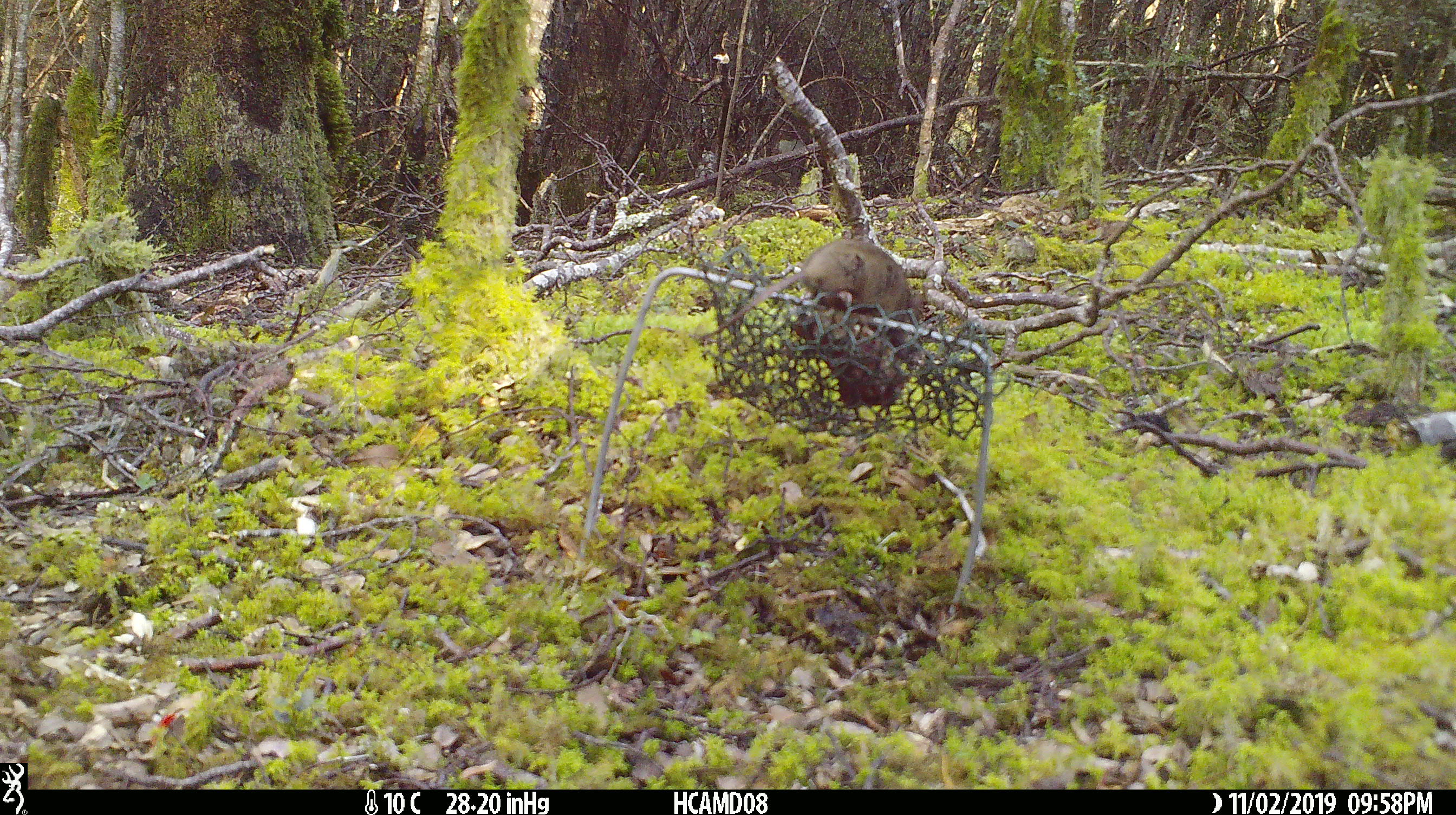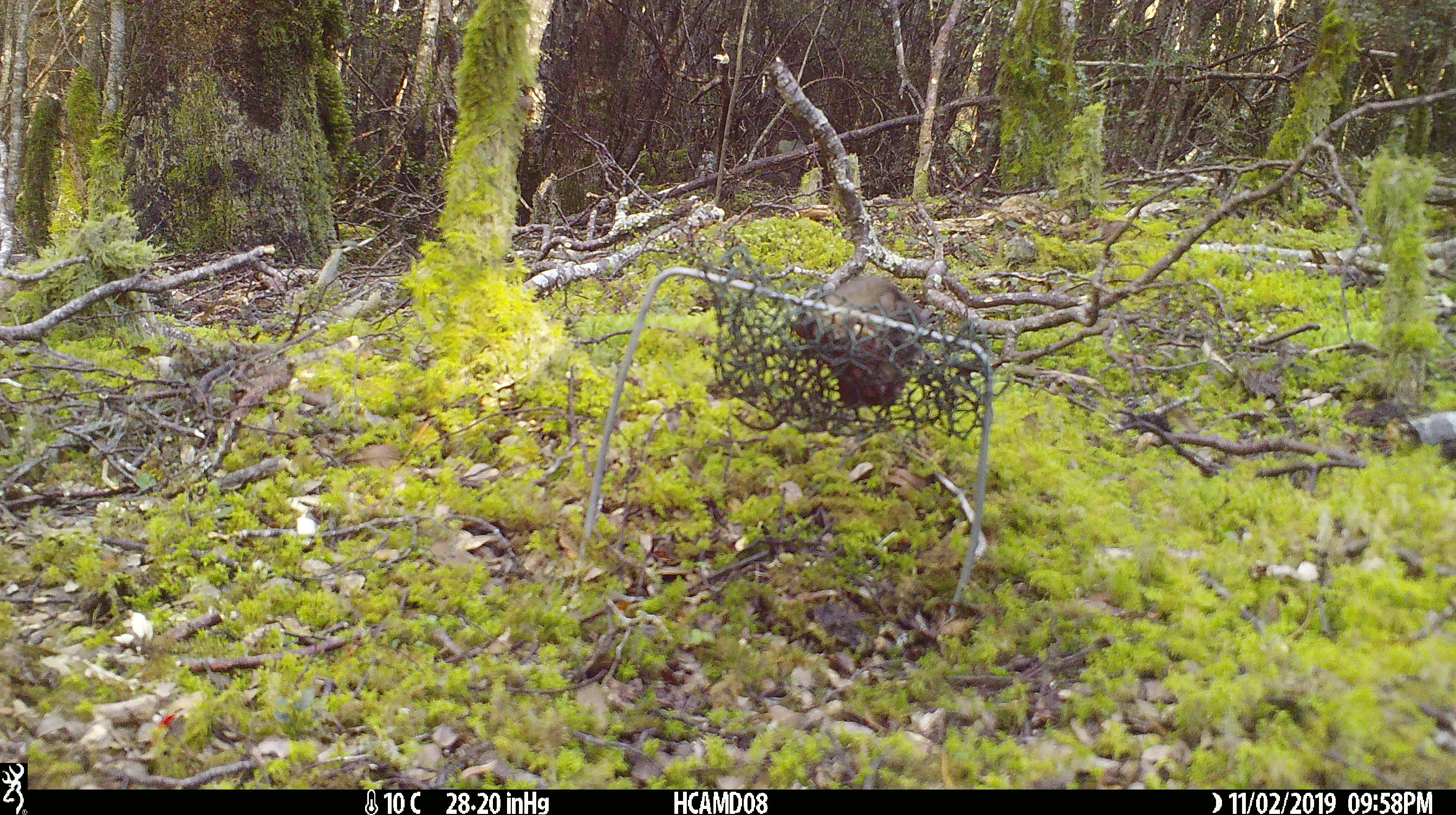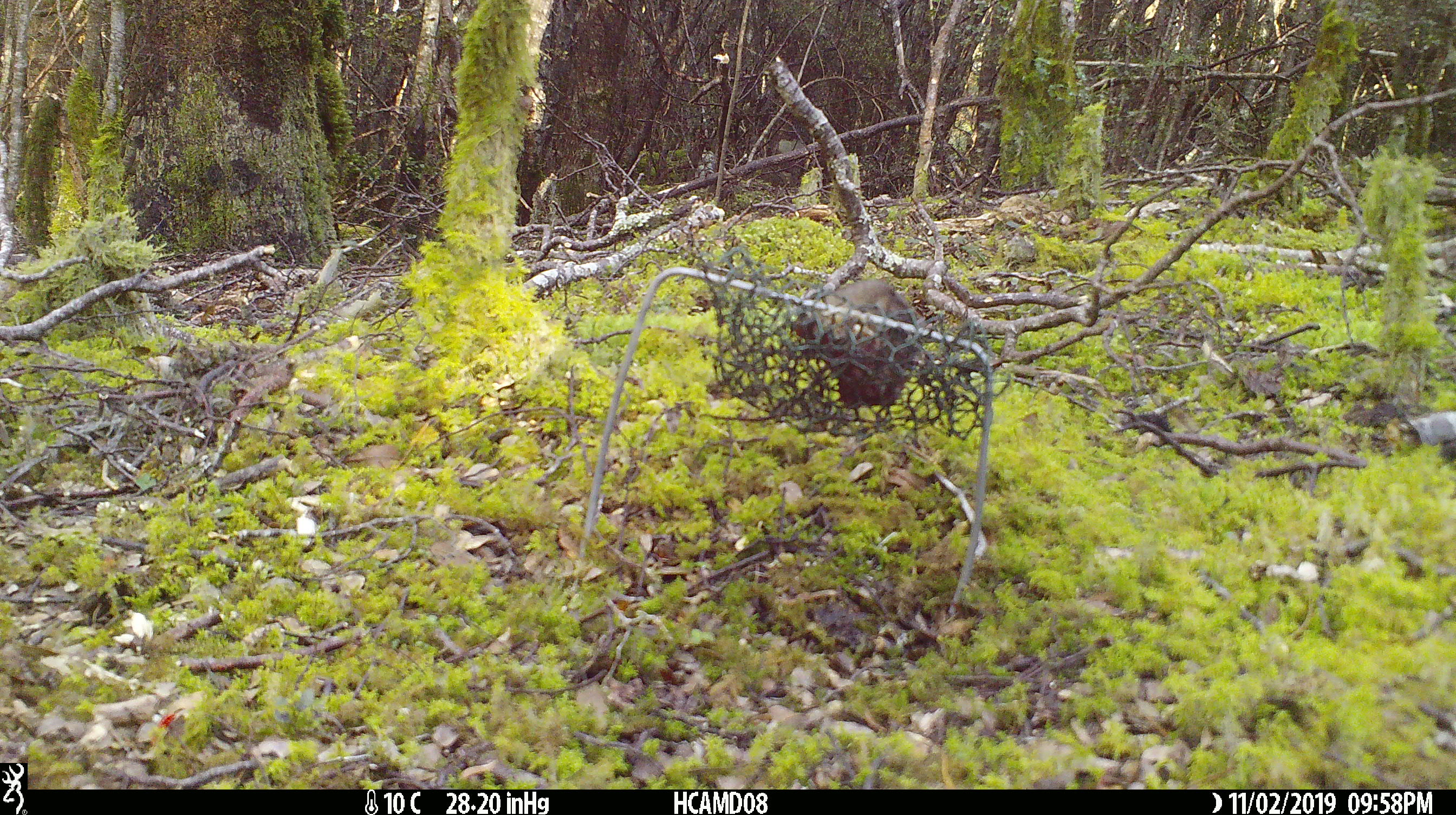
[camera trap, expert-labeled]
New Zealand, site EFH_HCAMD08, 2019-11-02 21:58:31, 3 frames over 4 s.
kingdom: Animalia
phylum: Chordata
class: Mammalia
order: Rodentia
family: Muridae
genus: Mus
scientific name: Mus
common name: mouse